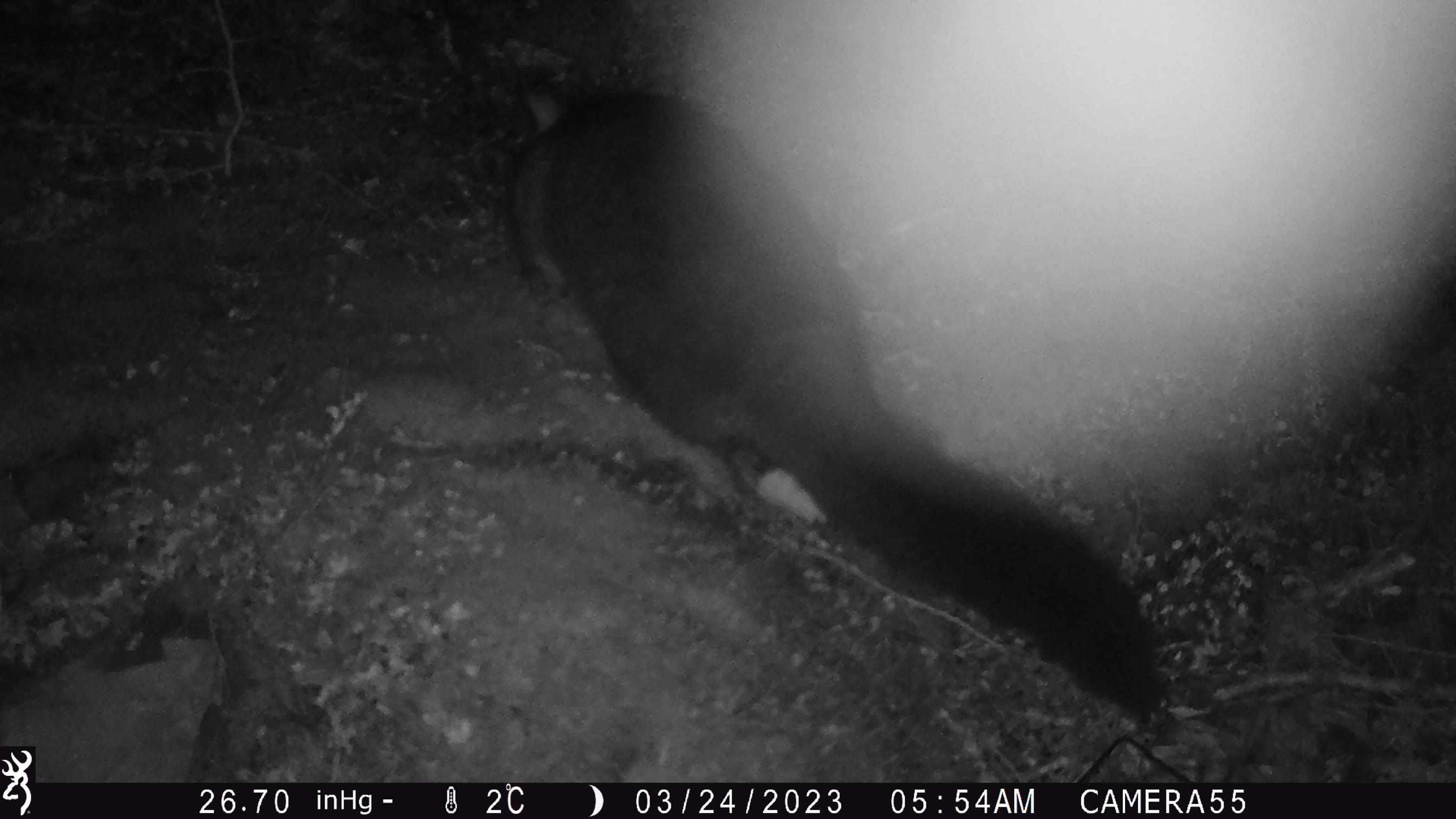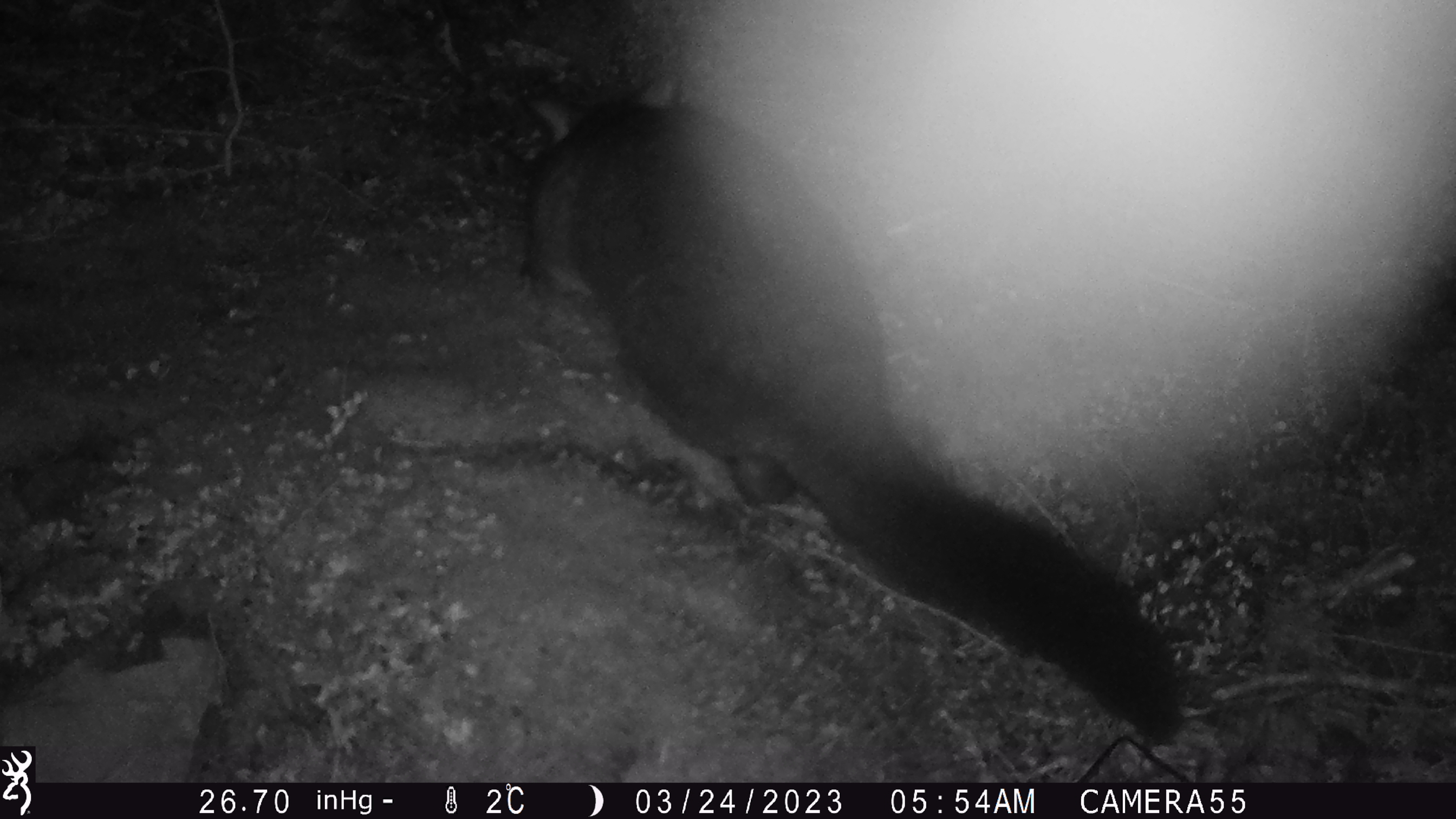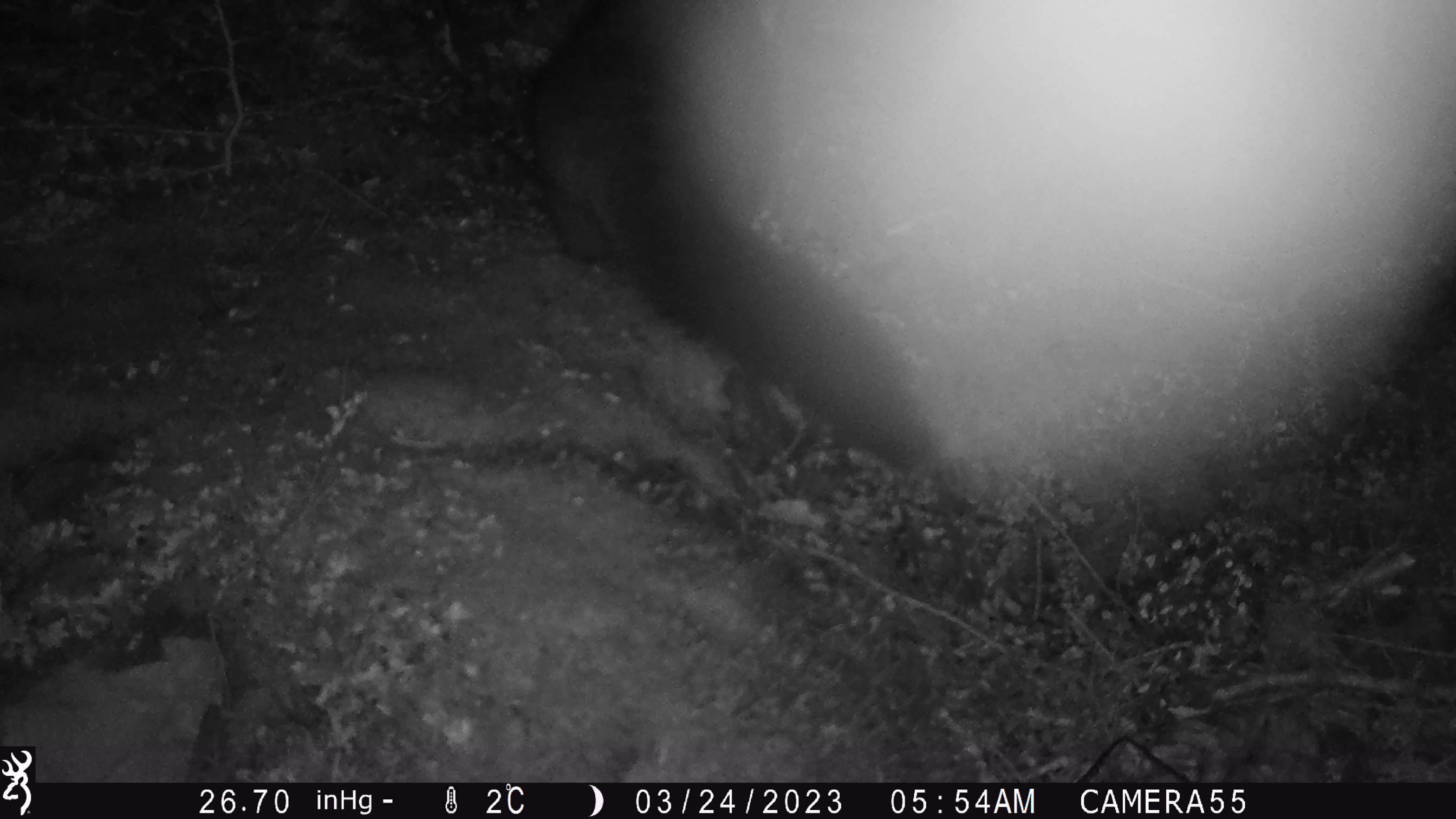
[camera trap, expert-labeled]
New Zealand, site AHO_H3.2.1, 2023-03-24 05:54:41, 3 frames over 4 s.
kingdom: Animalia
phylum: Chordata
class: Mammalia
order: Carnivora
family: Mustelidae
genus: Mustela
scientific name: Mustela erminea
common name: stoat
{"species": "stoat (Mustela erminea)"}